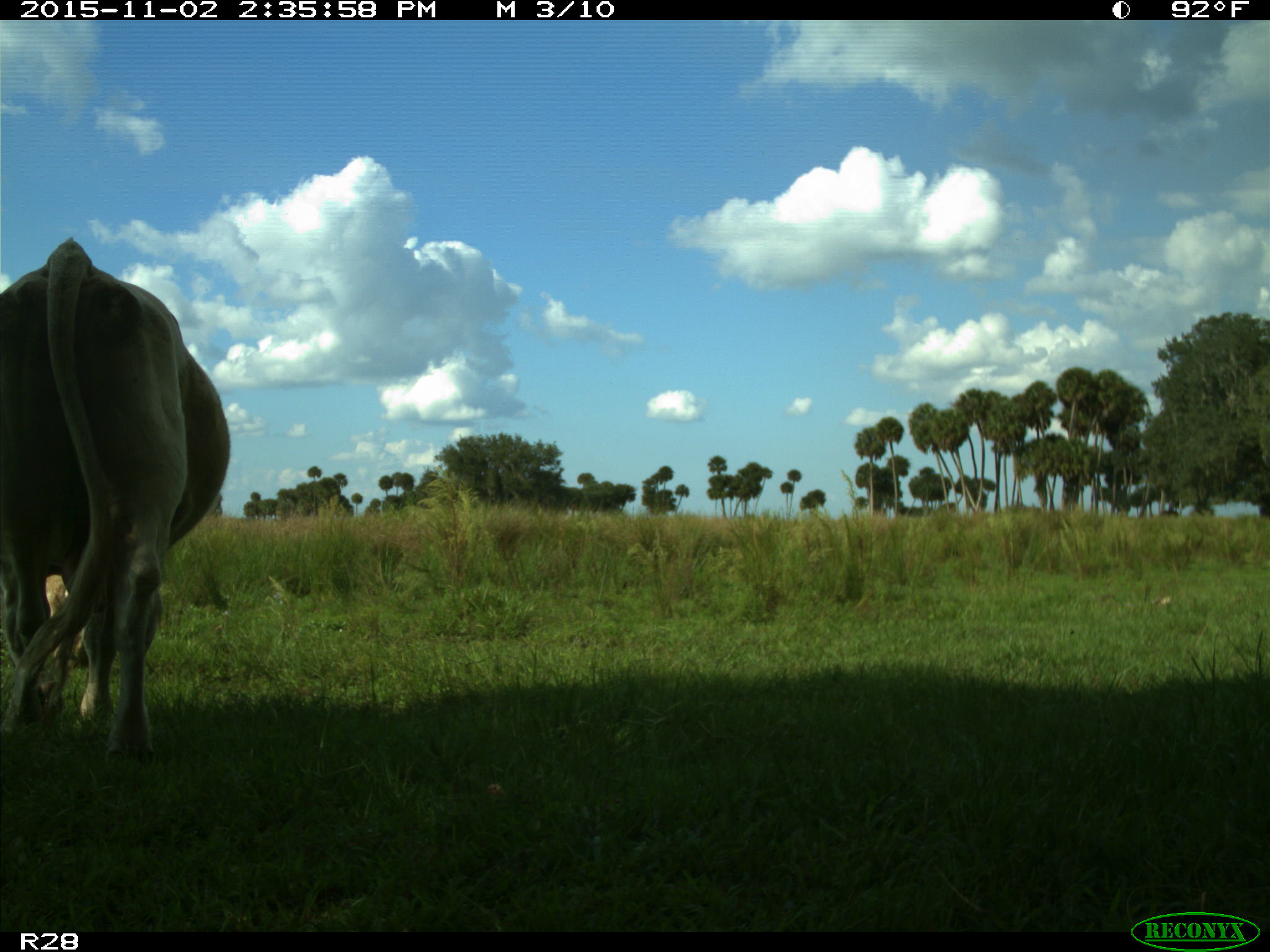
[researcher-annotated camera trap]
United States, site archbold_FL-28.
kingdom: Animalia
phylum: Chordata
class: Mammalia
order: Artiodactyla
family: Bovidae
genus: Bos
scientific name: Bos taurus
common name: domestic cow